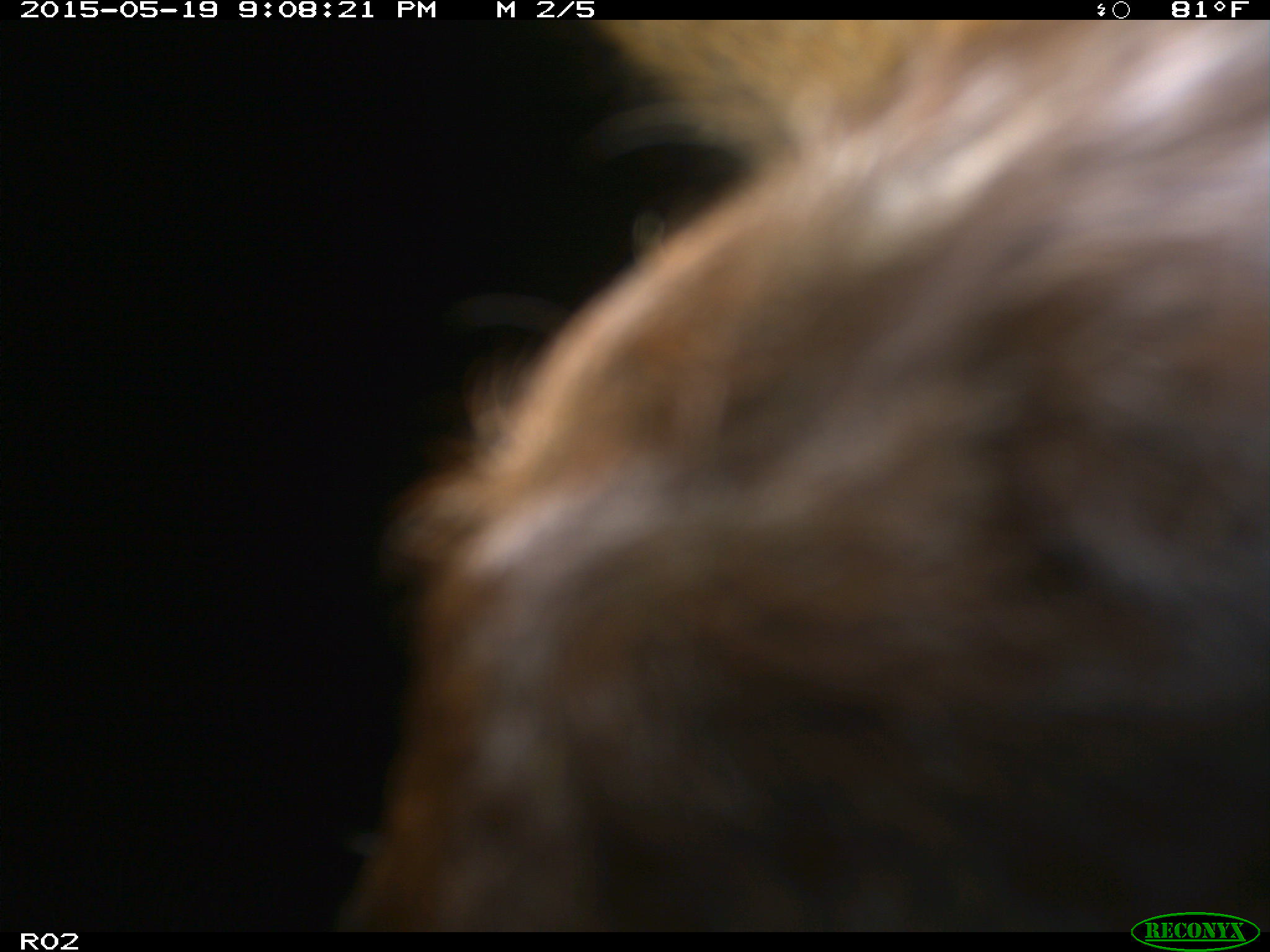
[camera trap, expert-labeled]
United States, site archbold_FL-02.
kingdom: Animalia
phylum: Chordata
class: Mammalia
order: Artiodactyla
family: Bovidae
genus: Bos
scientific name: Bos taurus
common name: domestic cow